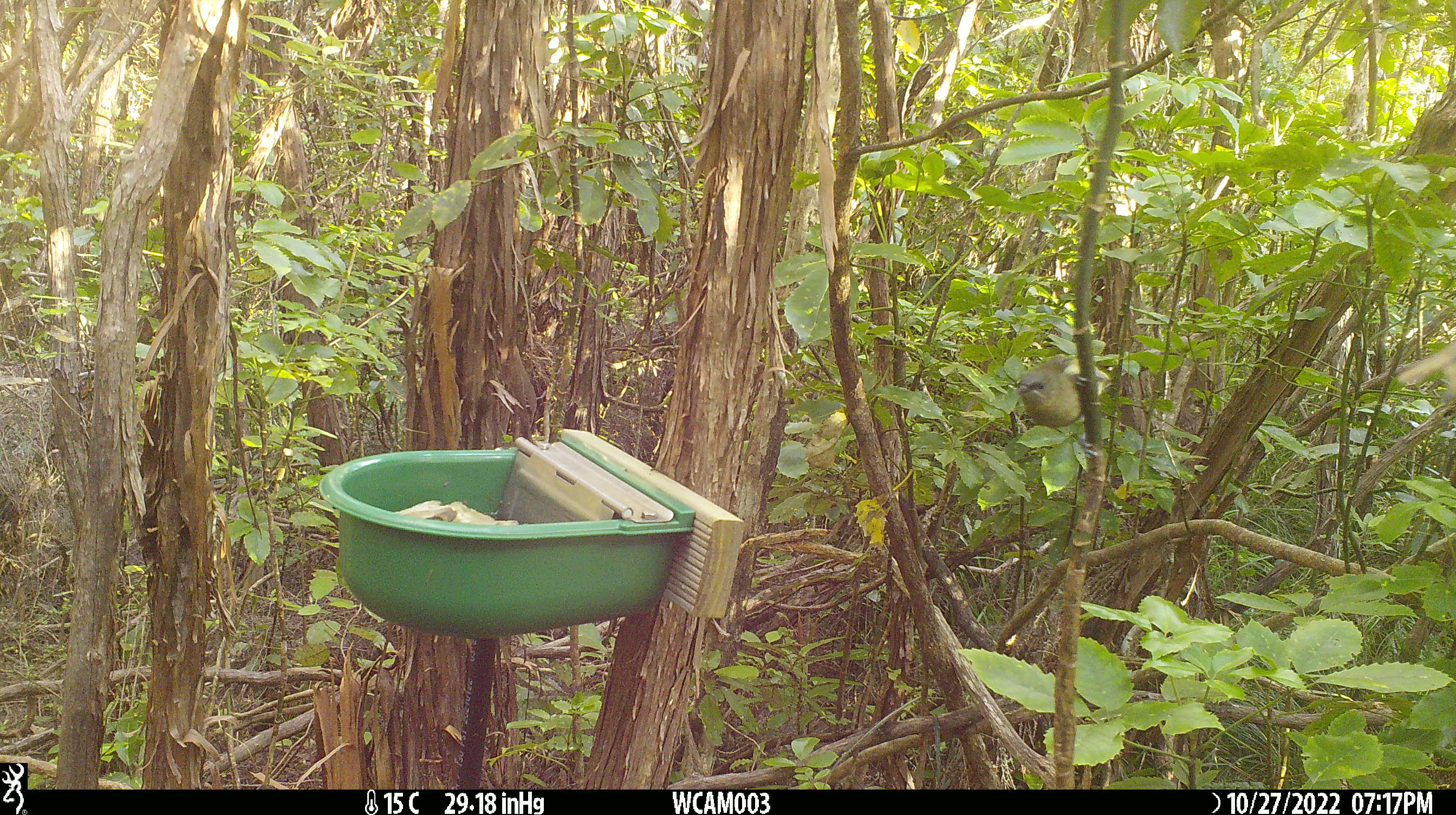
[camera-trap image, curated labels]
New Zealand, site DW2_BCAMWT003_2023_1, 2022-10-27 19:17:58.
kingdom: Animalia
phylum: Chordata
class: Aves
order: Passeriformes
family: Meliphagidae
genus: Anthornis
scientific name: Anthornis melanura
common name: new zealand bellbird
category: bellbird